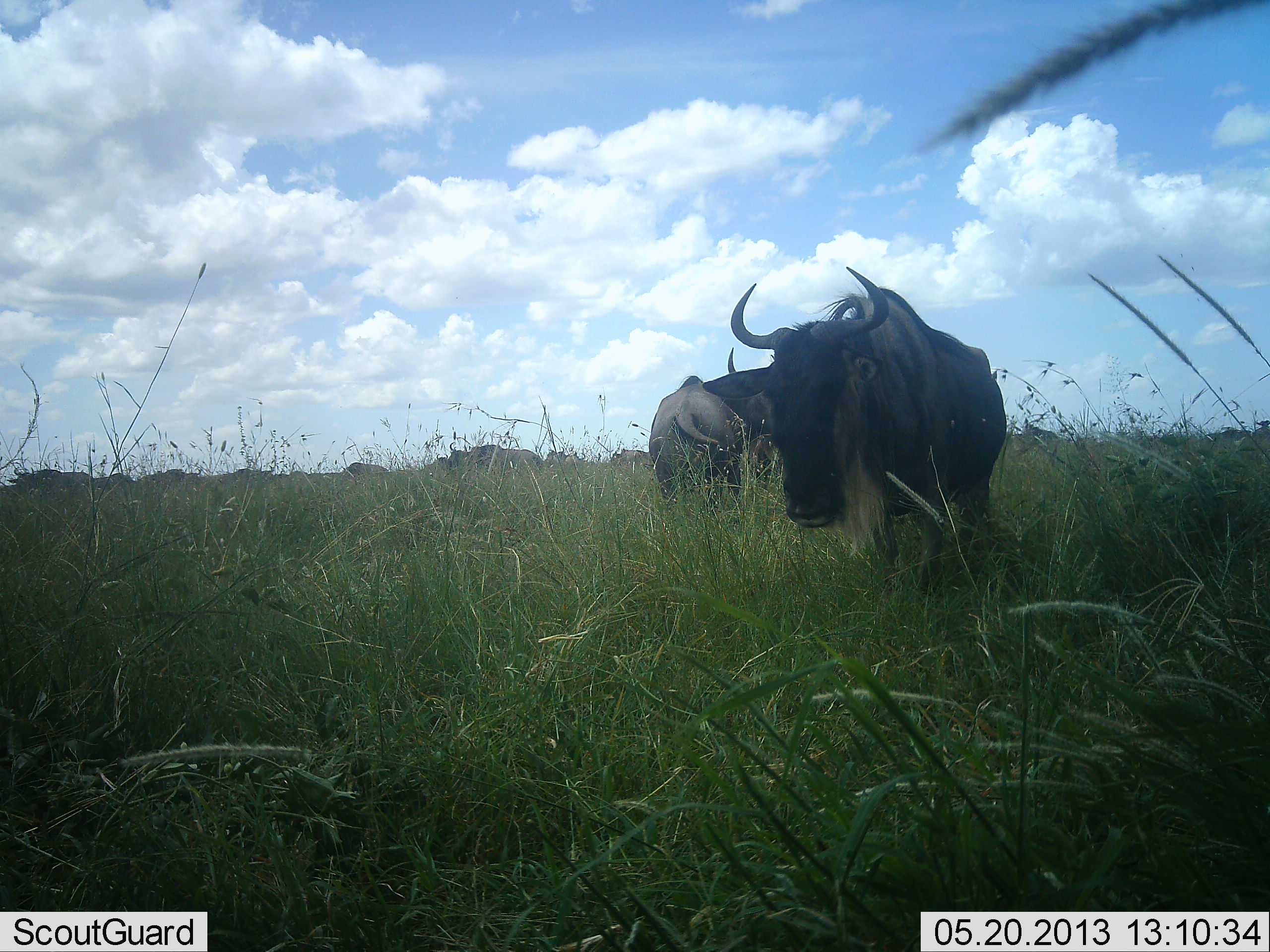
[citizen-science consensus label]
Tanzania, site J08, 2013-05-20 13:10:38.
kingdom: Animalia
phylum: Chordata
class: Mammalia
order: Artiodactyla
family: Bovidae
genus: Connochaetes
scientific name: Connochaetes taurinus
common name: blue wildebeest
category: wildebeest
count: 4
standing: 100%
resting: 0%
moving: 0%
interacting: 0%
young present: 0%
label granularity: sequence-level